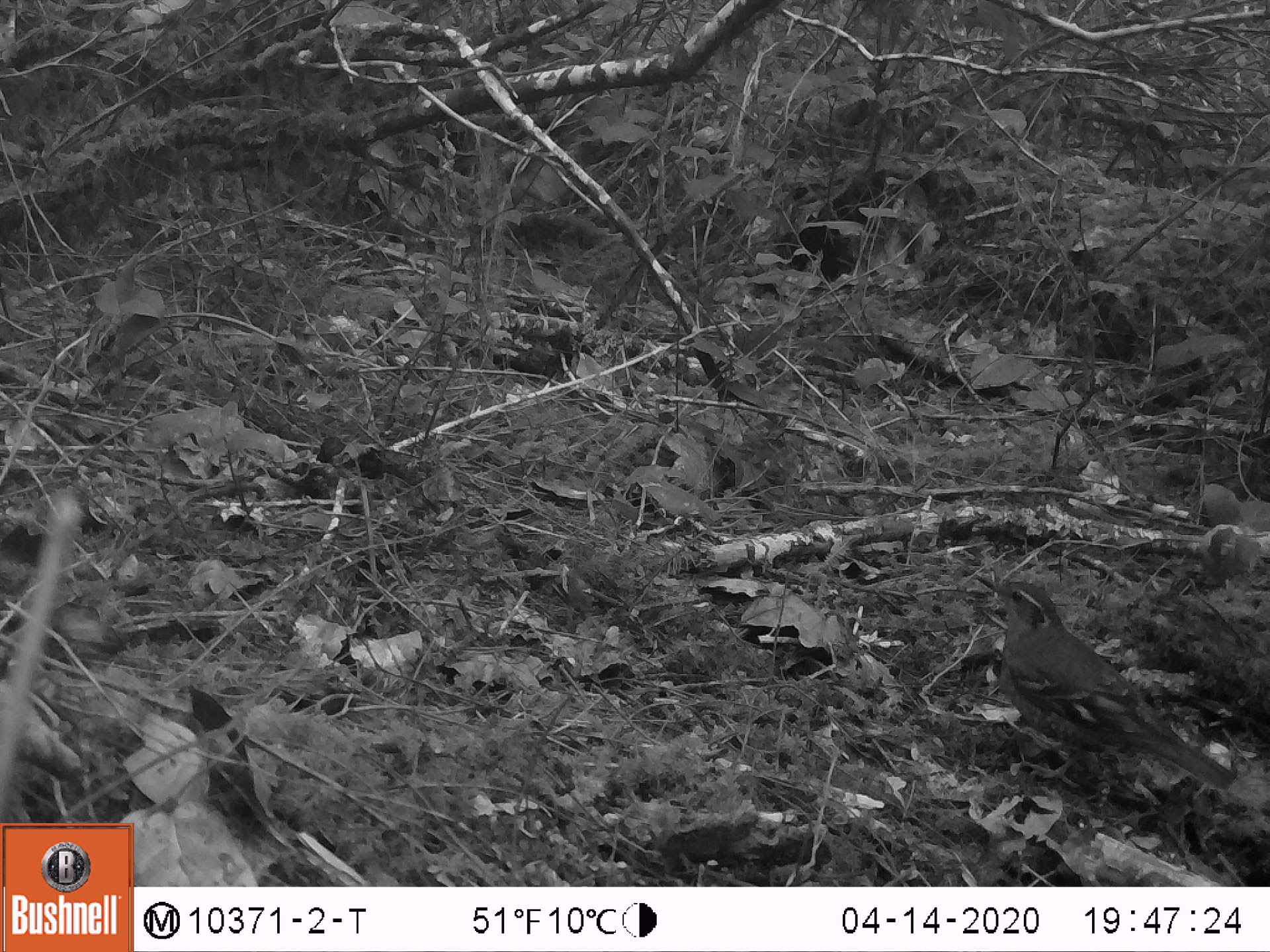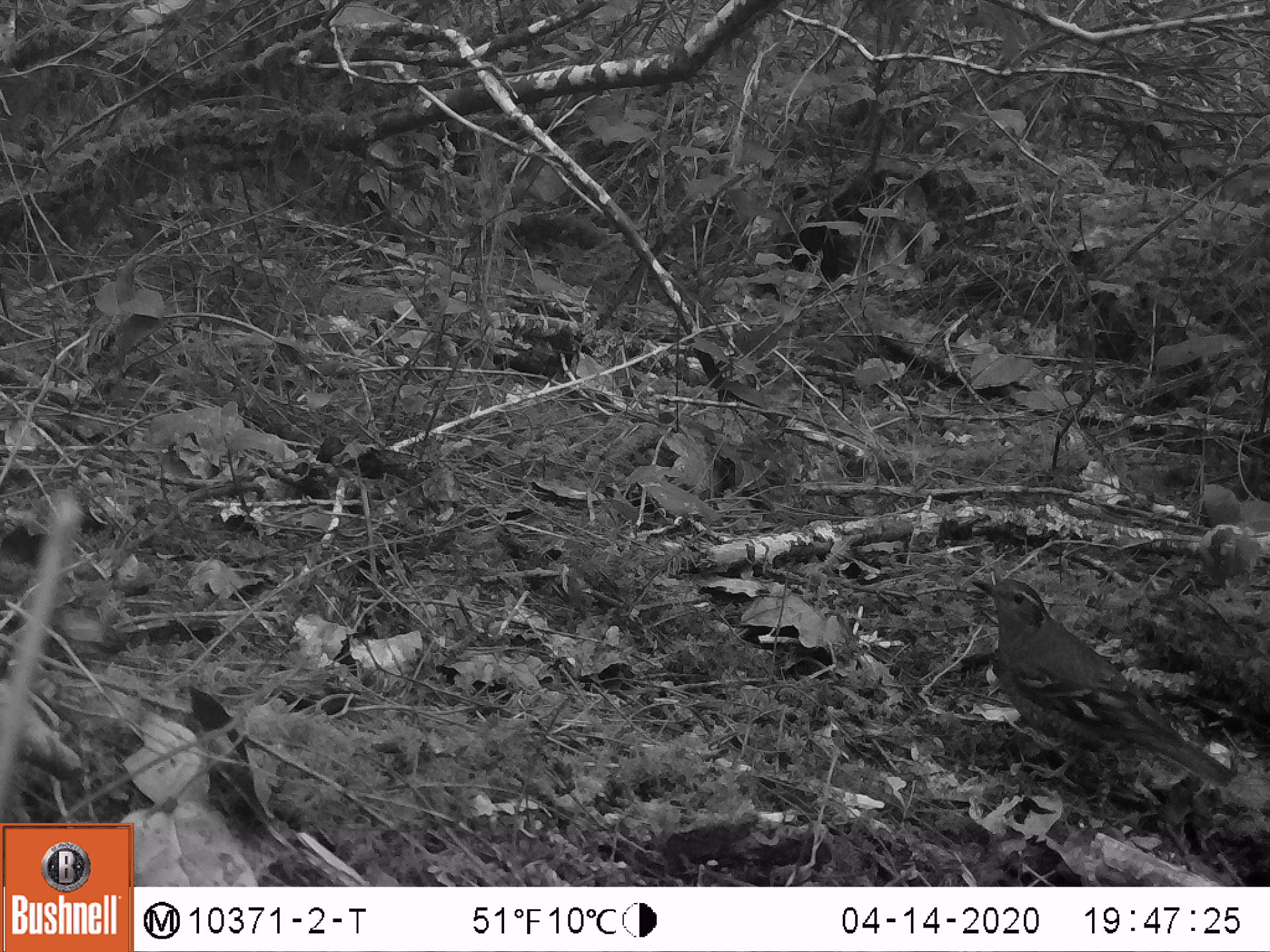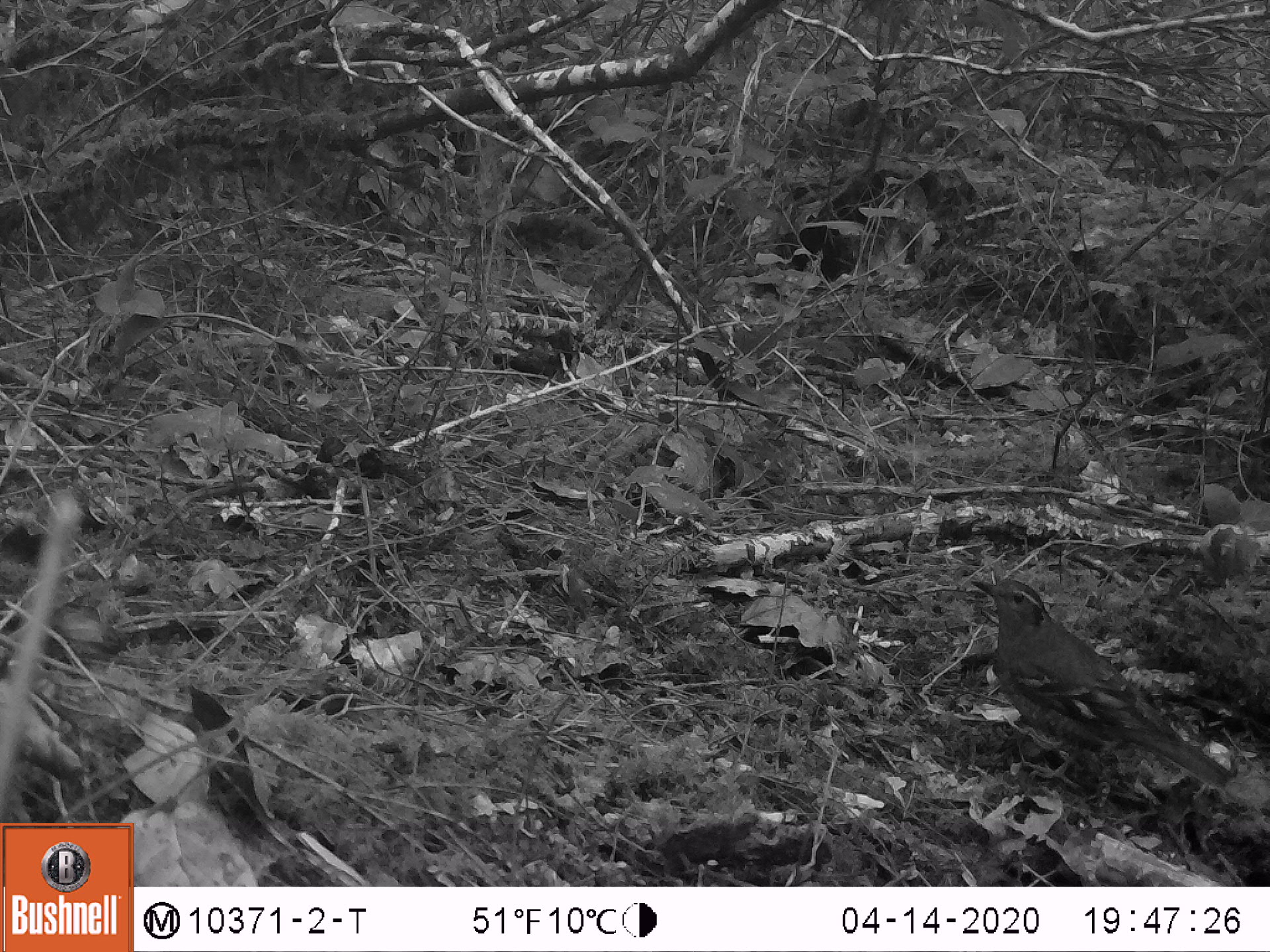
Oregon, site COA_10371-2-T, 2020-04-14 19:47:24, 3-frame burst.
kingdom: Animalia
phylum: Chordata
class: Aves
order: Passeriformes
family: Turdidae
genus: Ixoreus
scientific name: Ixoreus naevius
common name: varied thrush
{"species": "varied thrush (Ixoreus naevius)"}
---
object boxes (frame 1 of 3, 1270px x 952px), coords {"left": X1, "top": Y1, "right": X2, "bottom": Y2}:
varied thrush: {"left": 978, "top": 570, "right": 1229, "bottom": 793}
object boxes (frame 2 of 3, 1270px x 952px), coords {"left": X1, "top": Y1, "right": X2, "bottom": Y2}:
varied thrush: {"left": 974, "top": 577, "right": 1224, "bottom": 795}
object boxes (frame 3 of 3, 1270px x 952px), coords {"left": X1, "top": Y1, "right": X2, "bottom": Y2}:
varied thrush: {"left": 970, "top": 572, "right": 1228, "bottom": 806}